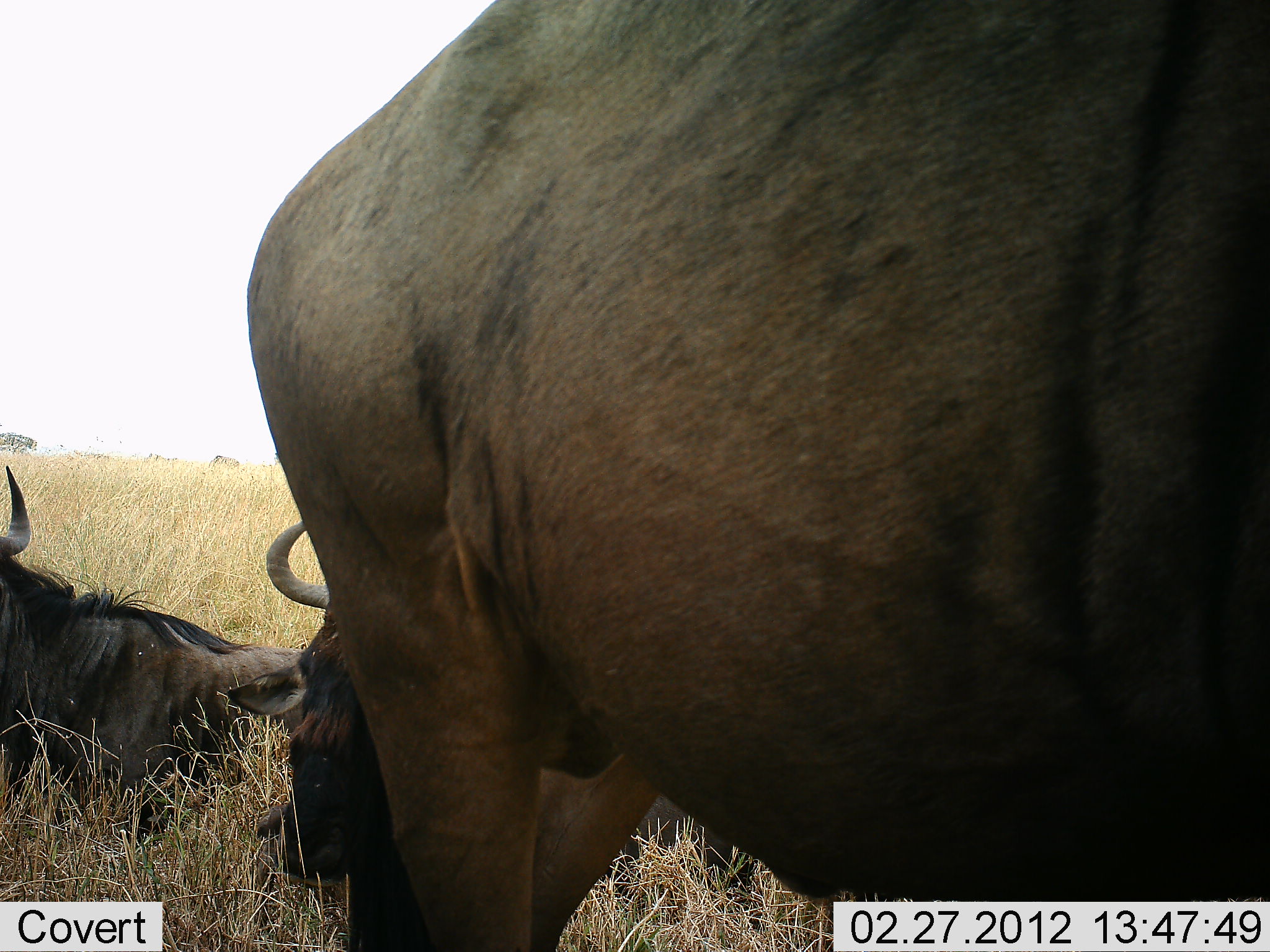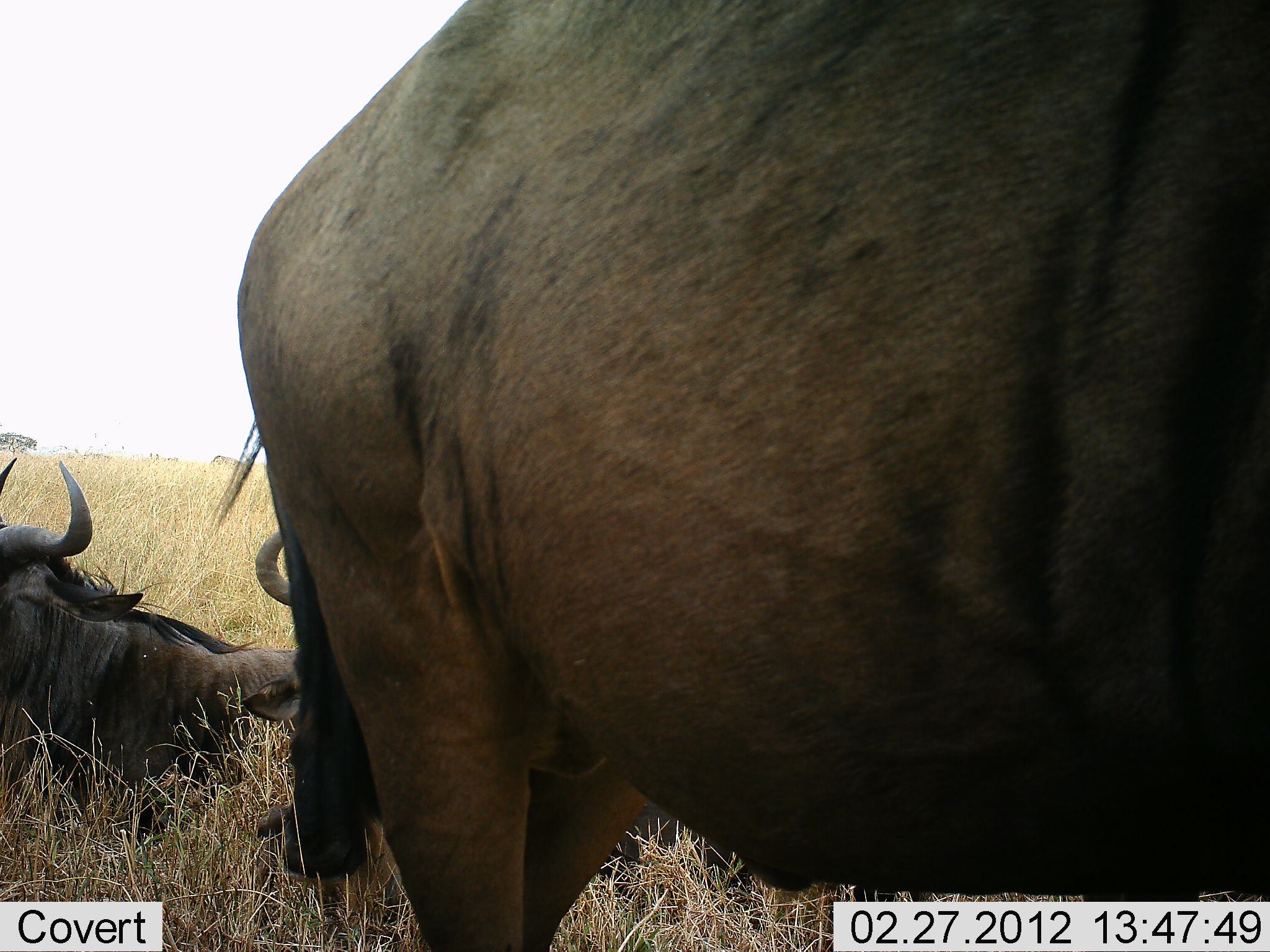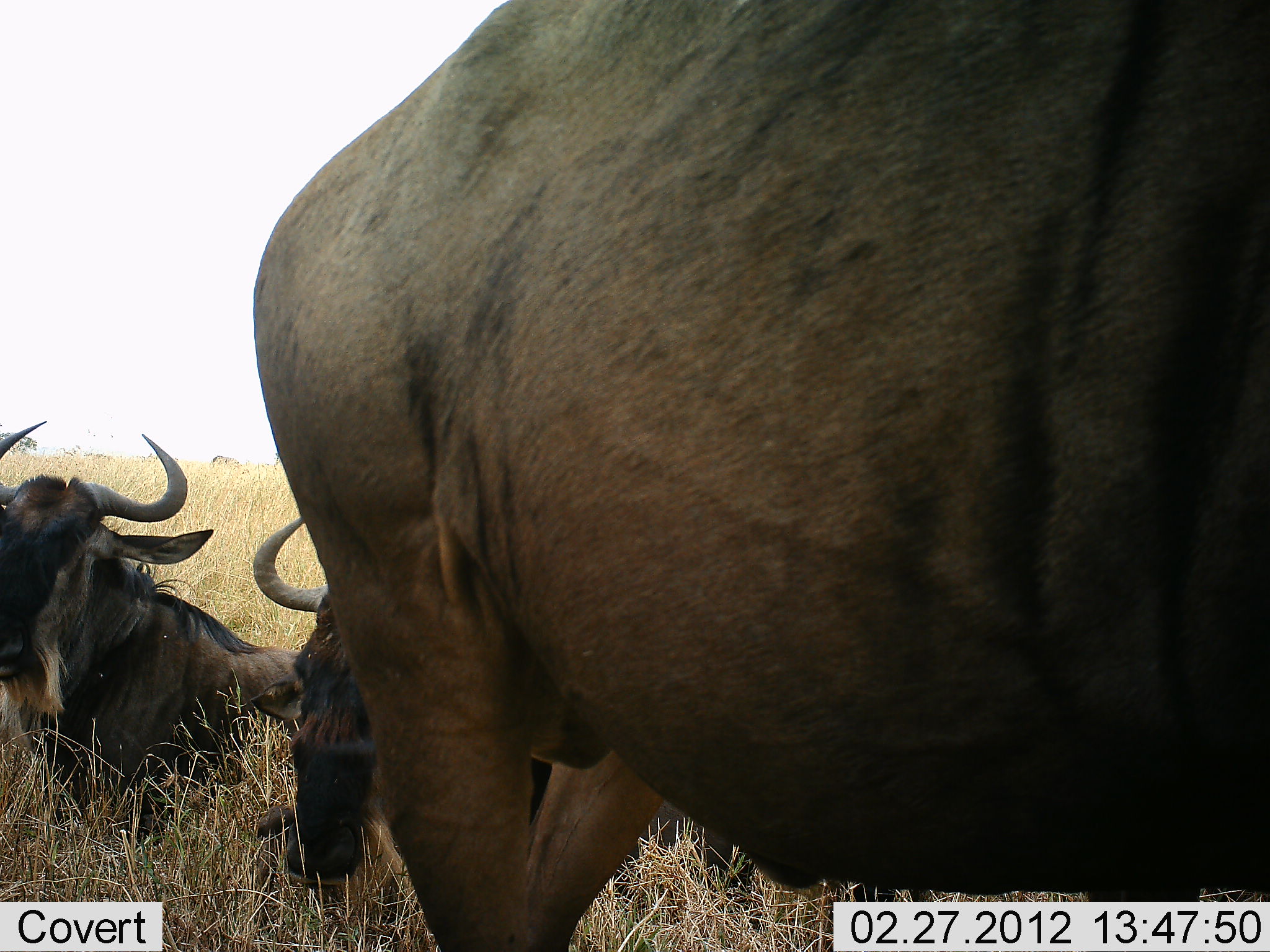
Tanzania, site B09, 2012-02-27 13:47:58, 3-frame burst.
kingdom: Animalia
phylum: Chordata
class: Mammalia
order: Artiodactyla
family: Bovidae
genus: Connochaetes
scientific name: Connochaetes taurinus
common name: blue wildebeest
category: wildebeest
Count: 3.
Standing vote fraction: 84%.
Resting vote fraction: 100%.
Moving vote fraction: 5%.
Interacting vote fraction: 0%.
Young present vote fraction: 0%.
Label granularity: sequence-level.